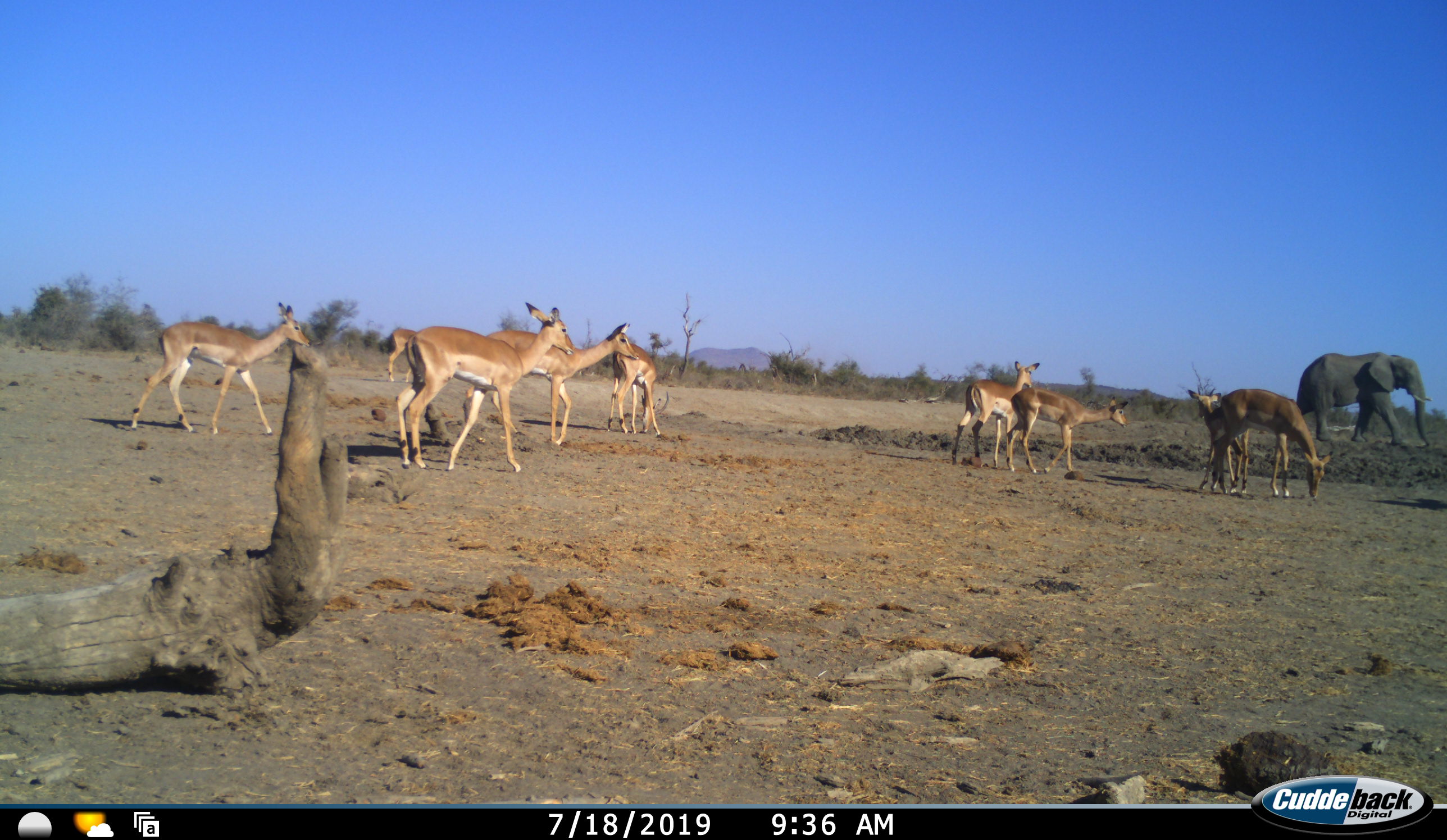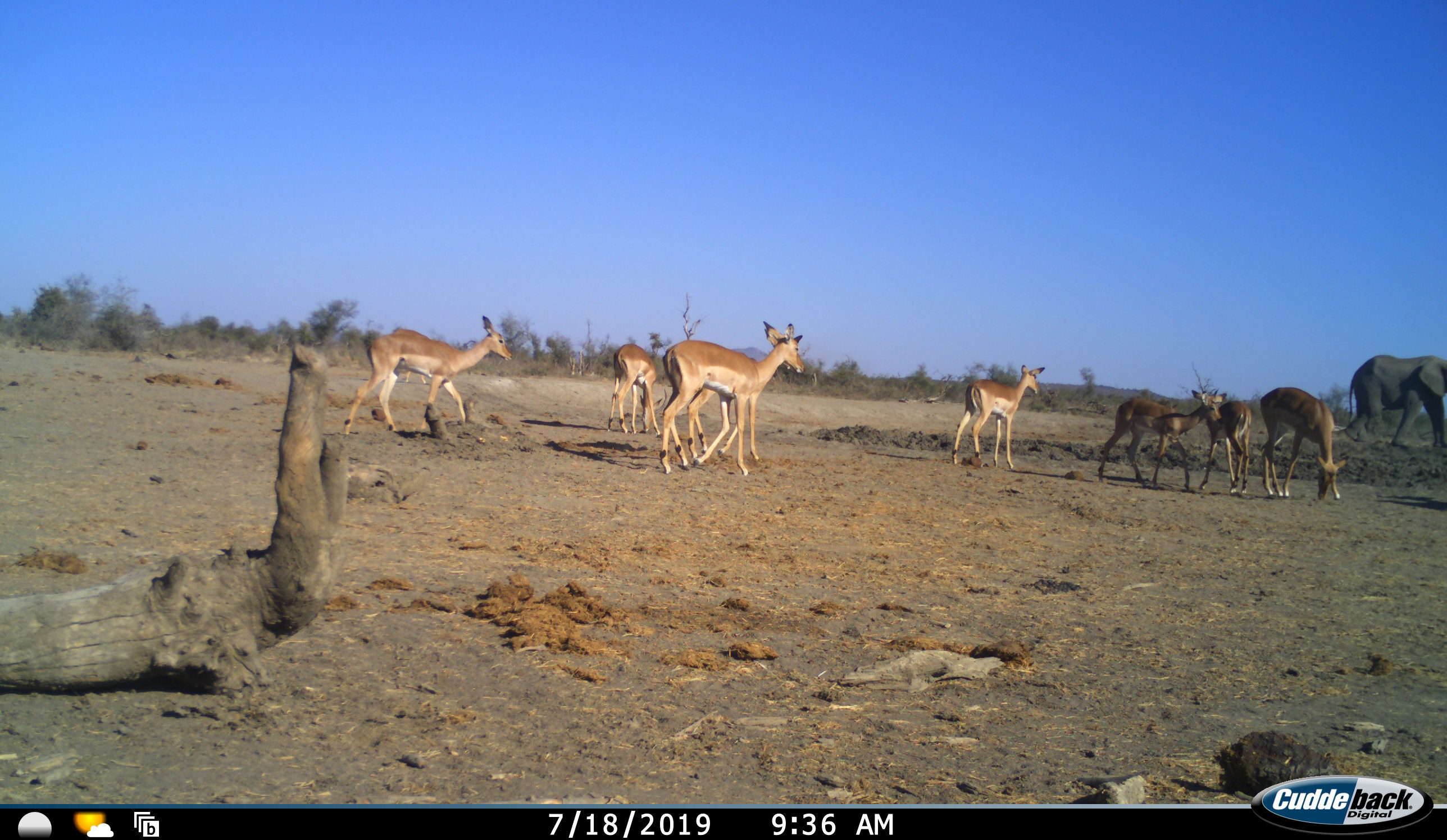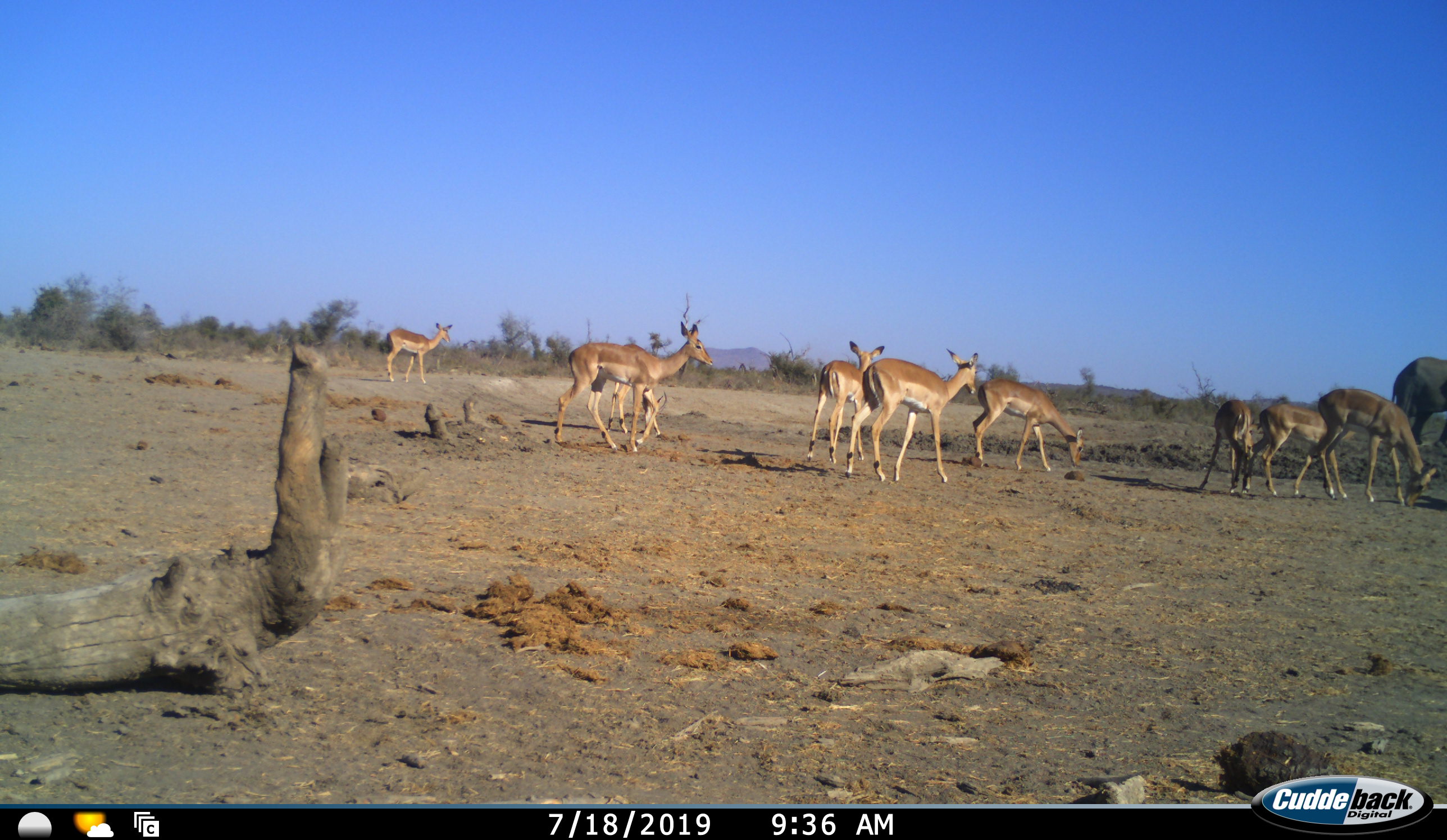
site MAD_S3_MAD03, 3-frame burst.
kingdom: Animalia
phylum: Chordata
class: Mammalia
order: Proboscidea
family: Elephantidae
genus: Loxodonta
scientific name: Loxodonta africana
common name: african bush elephant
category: elephant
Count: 1.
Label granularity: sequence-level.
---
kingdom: Animalia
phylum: Chordata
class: Mammalia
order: Artiodactyla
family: Bovidae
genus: Aepyceros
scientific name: Aepyceros melampus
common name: impala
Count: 9.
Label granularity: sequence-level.